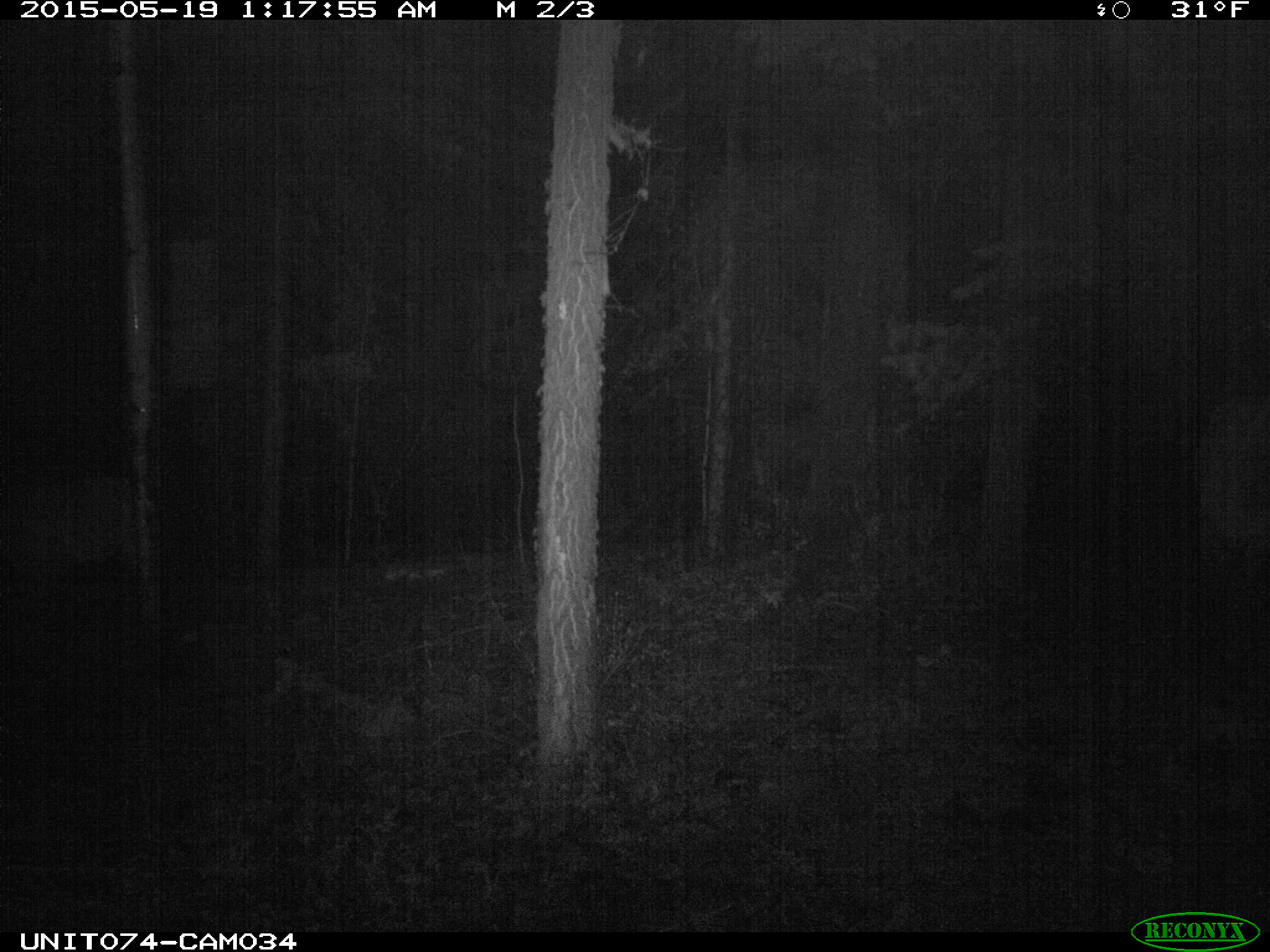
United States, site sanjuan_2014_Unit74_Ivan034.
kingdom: Animalia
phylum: Chordata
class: Mammalia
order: Artiodactyla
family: Cervidae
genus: Cervus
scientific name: Cervus elaphus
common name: red deer